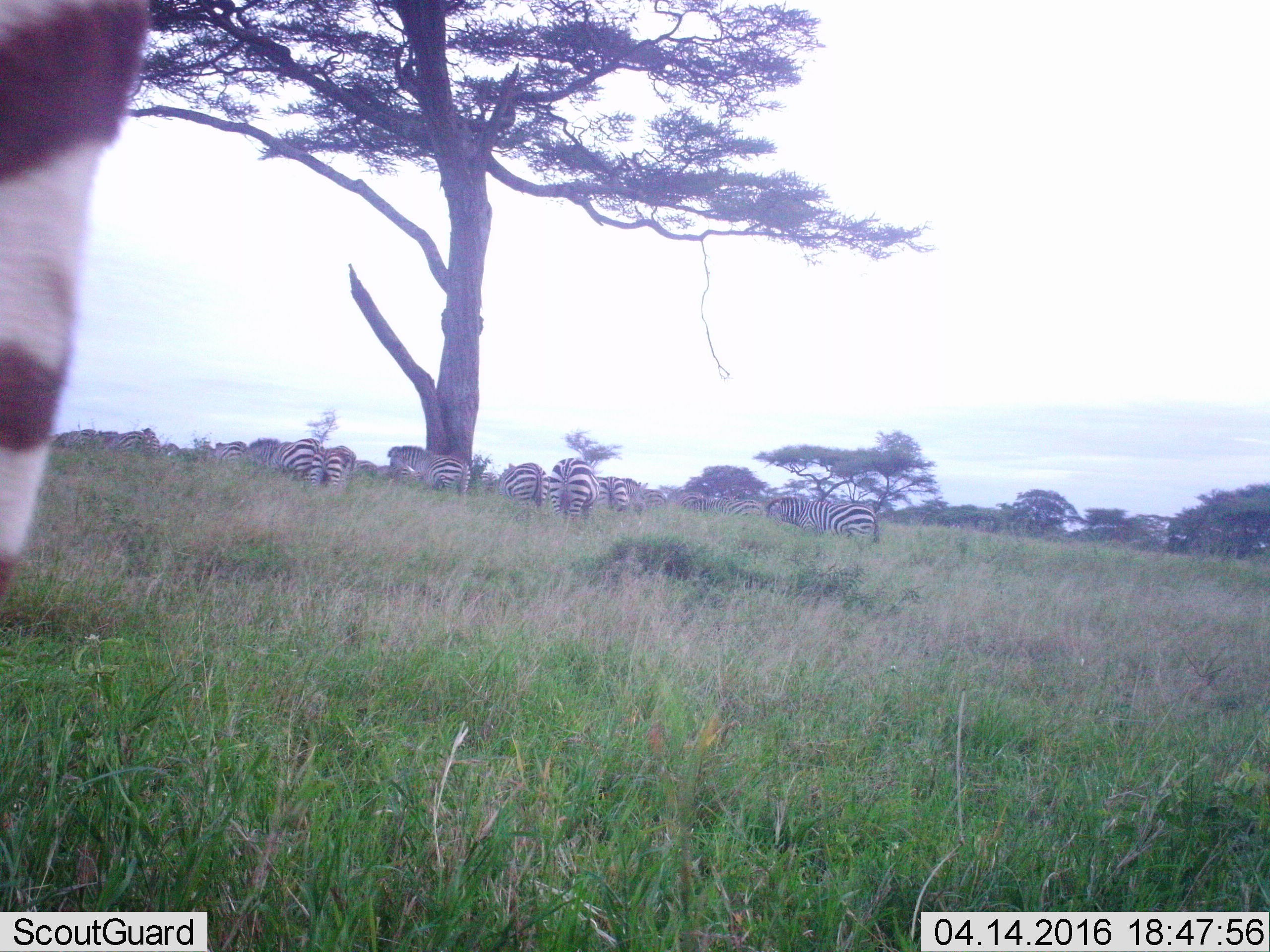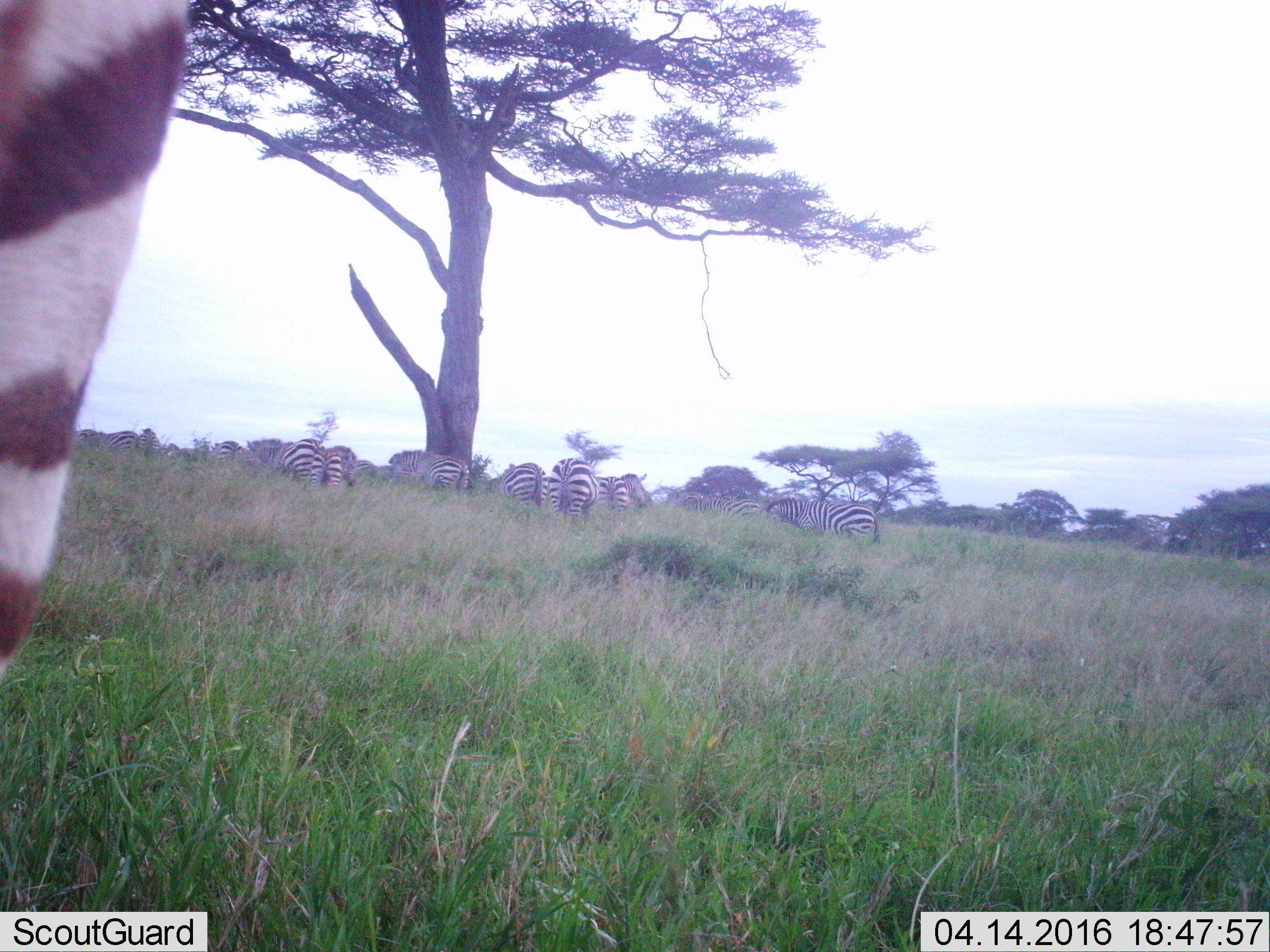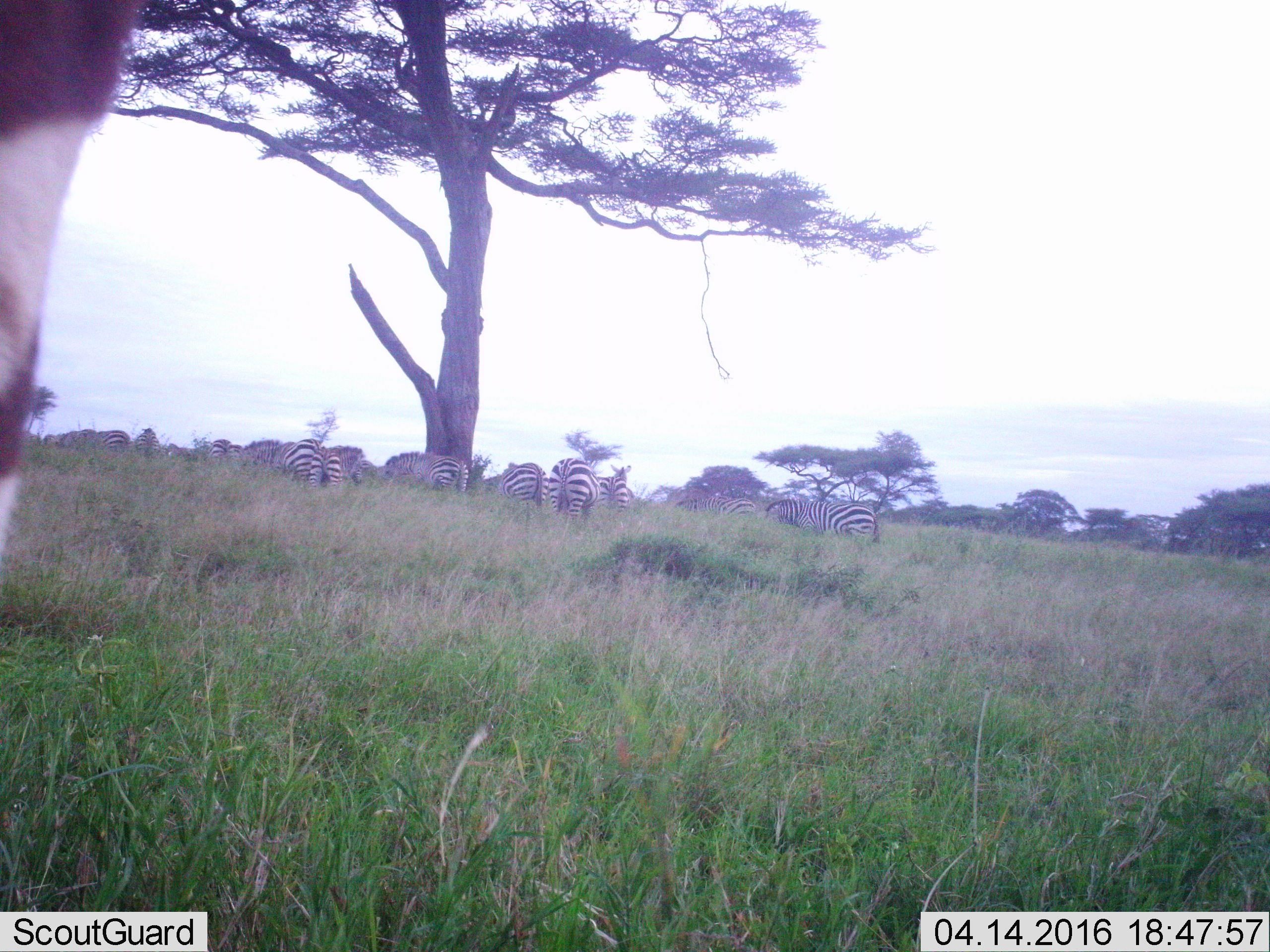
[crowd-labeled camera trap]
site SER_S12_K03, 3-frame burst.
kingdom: Animalia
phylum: Chordata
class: Mammalia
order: Perissodactyla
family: Equidae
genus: Equus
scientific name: Equus quagga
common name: plains zebra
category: zebraplains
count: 11-50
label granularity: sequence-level